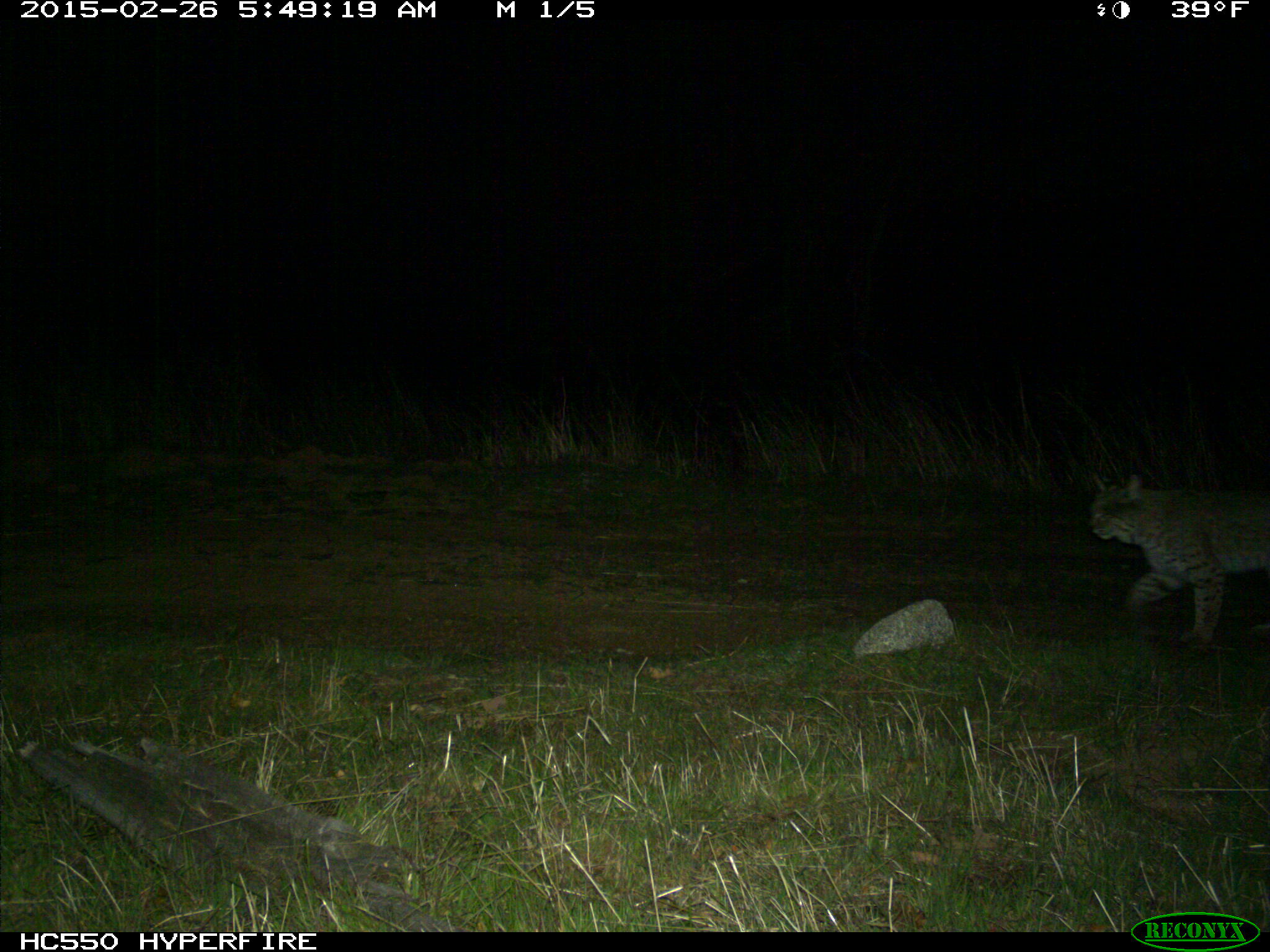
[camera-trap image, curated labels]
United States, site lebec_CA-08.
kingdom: Animalia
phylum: Chordata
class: Mammalia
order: Carnivora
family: Felidae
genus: Lynx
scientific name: Lynx rufus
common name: bobcat